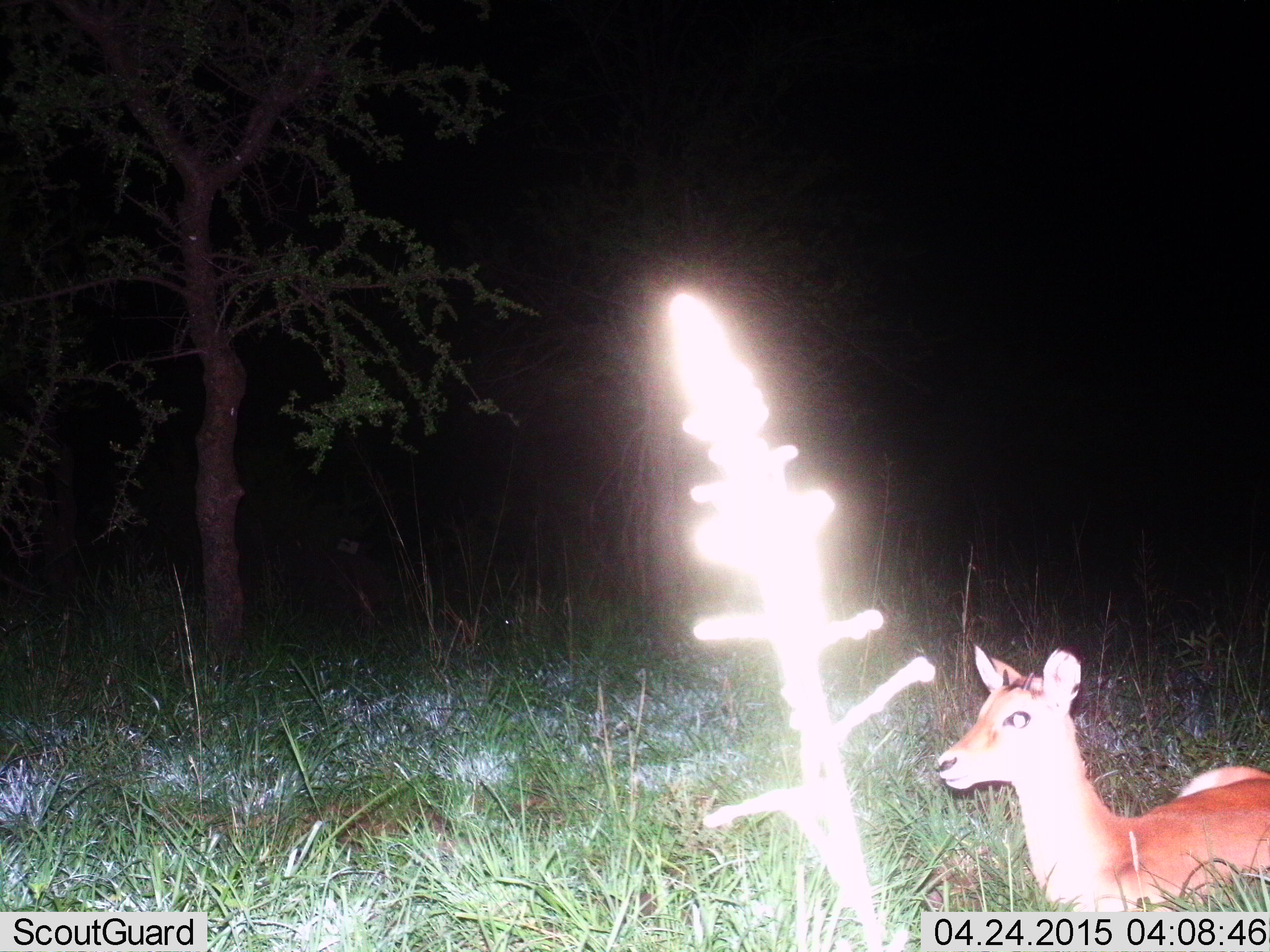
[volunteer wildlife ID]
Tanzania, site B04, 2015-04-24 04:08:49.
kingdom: Animalia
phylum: Chordata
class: Mammalia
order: Artiodactyla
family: Bovidae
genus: Madoqua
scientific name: Madoqua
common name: dikdik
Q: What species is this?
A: Dikdik (Madoqua).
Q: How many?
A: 1.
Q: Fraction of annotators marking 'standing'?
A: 40%.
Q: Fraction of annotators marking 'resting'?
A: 60%.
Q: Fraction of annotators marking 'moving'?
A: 0%.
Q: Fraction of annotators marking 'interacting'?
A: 0%.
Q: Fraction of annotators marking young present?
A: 0%.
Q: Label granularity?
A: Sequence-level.